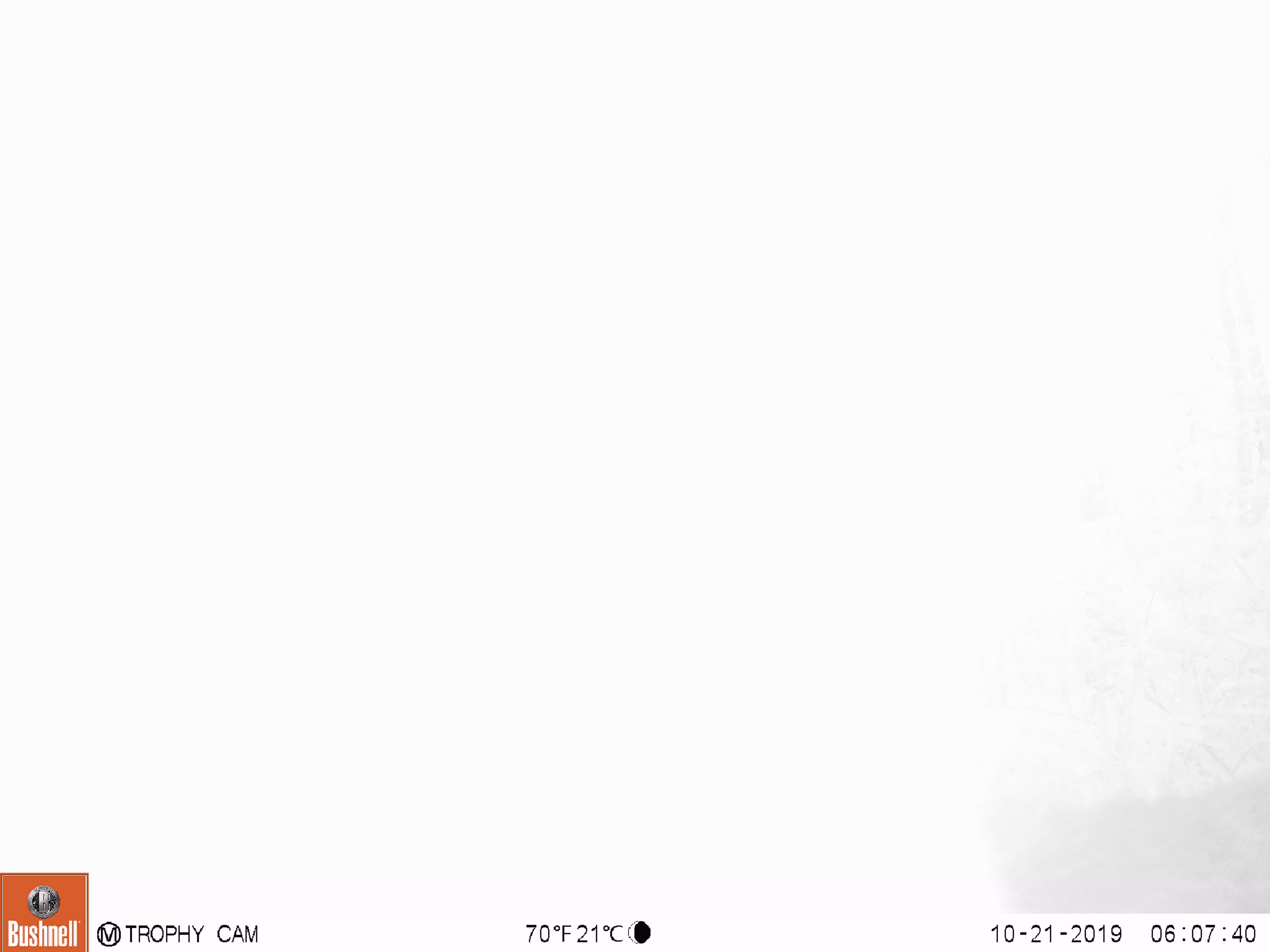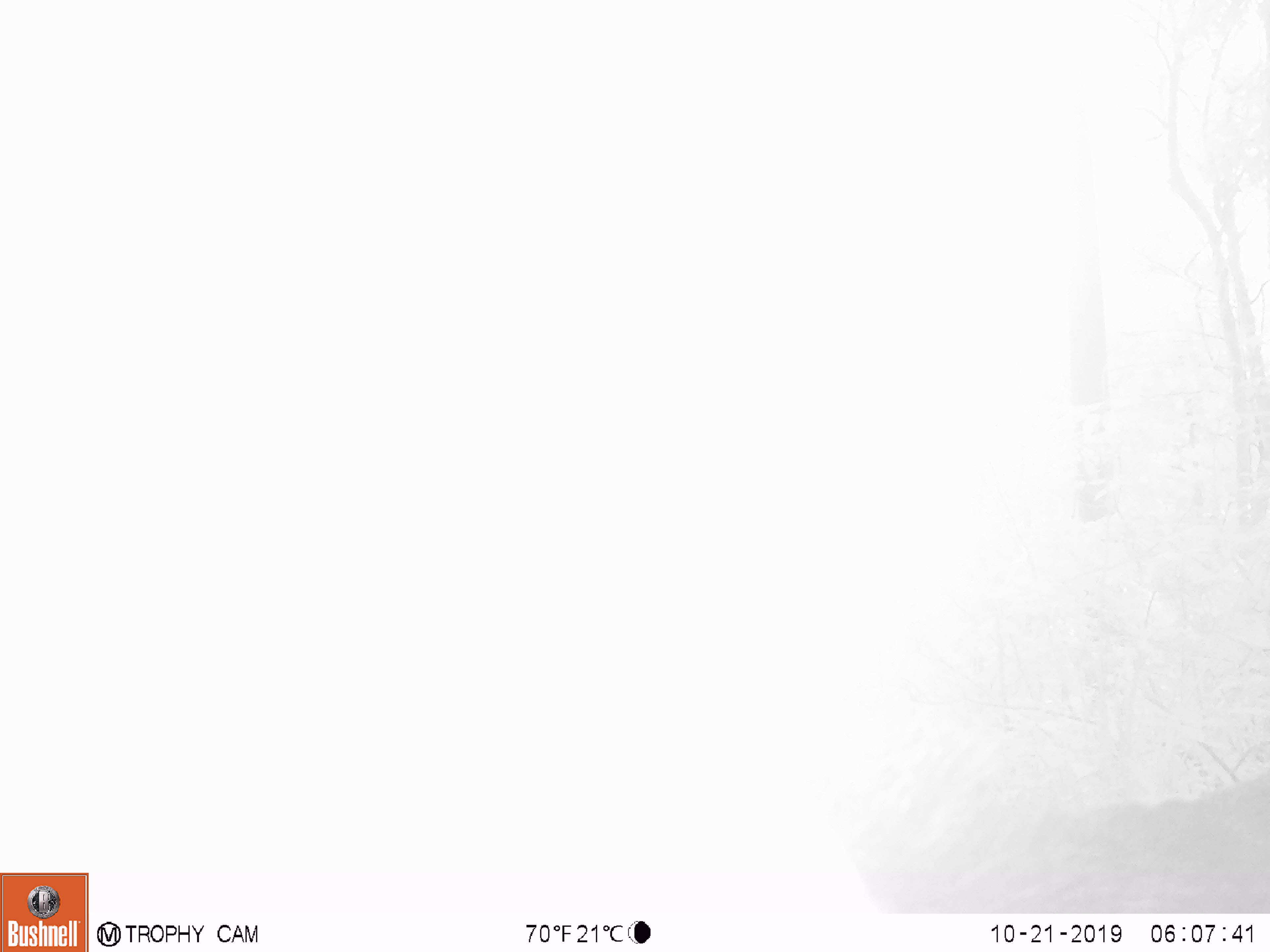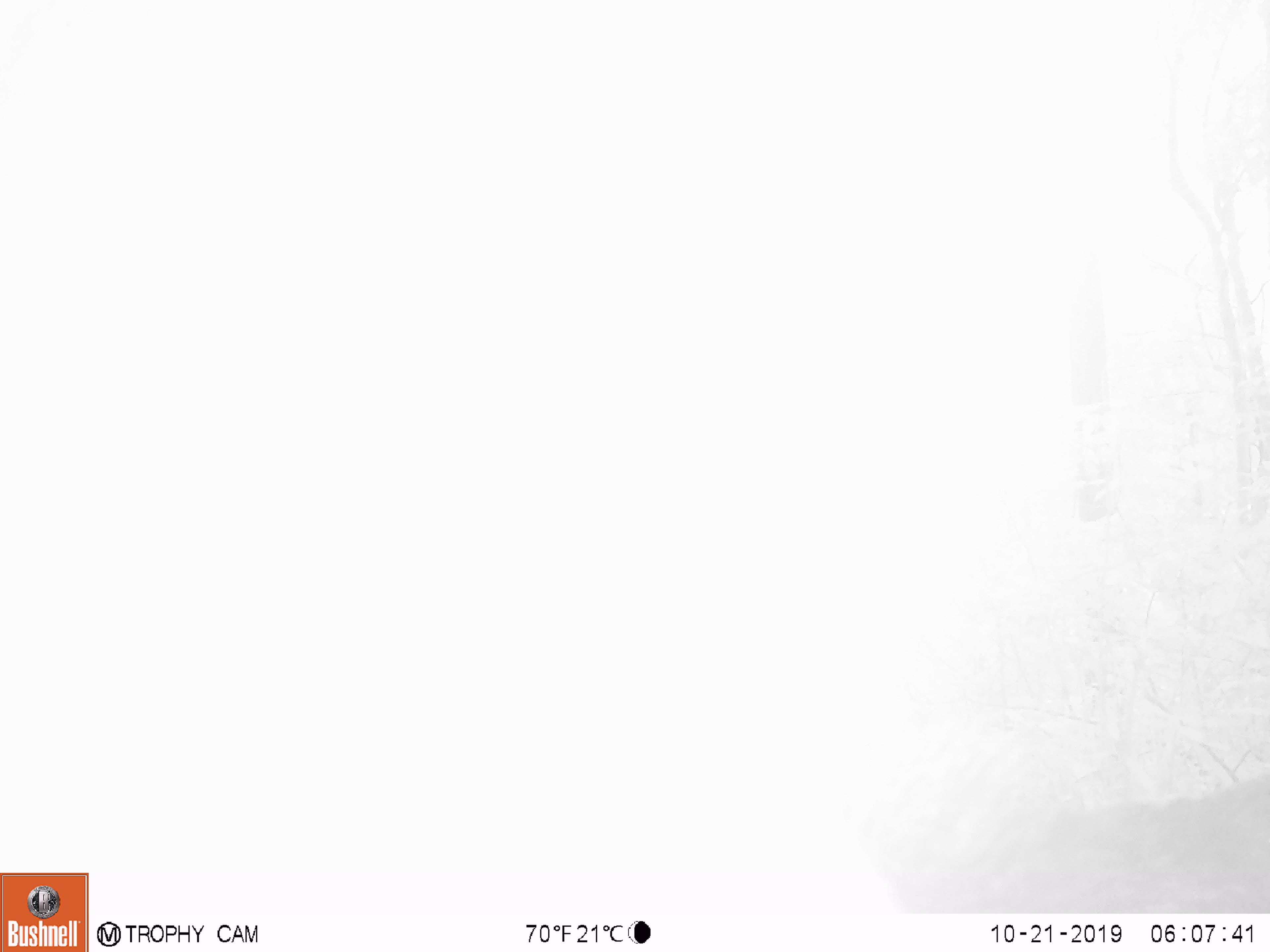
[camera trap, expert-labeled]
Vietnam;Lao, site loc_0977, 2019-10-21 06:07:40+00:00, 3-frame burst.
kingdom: Animalia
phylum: Chordata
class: Mammalia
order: Artiodactyla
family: Bovidae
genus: Capricornis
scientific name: Capricornis sumatraensis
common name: chinese serow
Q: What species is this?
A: Chinese serow (Capricornis sumatraensis).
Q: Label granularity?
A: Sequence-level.